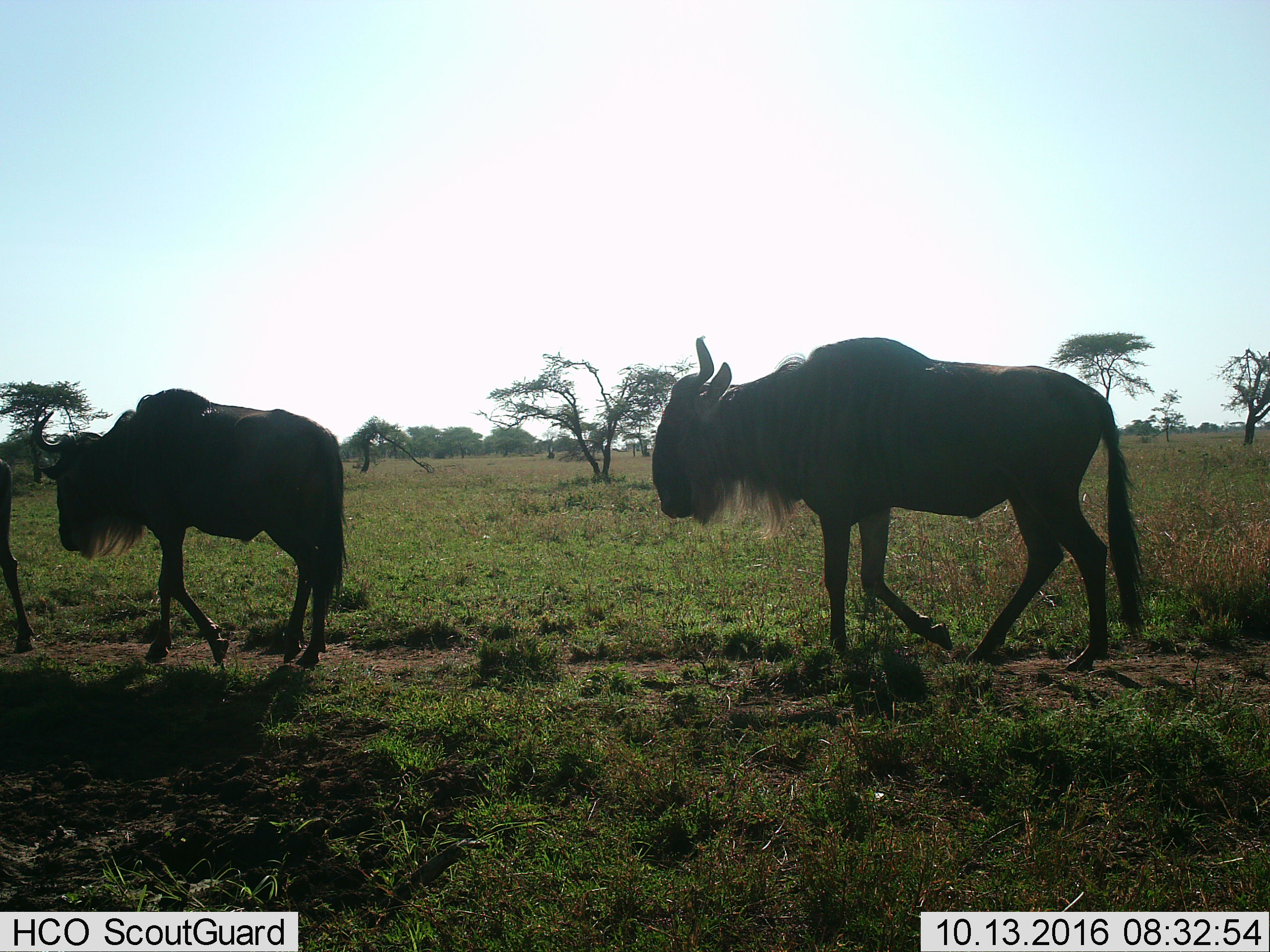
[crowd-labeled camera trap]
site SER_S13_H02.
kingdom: Animalia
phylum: Chordata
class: Mammalia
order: Artiodactyla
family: Bovidae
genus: Connochaetes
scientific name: Connochaetes taurinus taurinus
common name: blue wildebeest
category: wildebeestblue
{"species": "wildebeestblue (blue wildebeest) (Connochaetes taurinus taurinus)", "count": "3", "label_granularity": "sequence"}